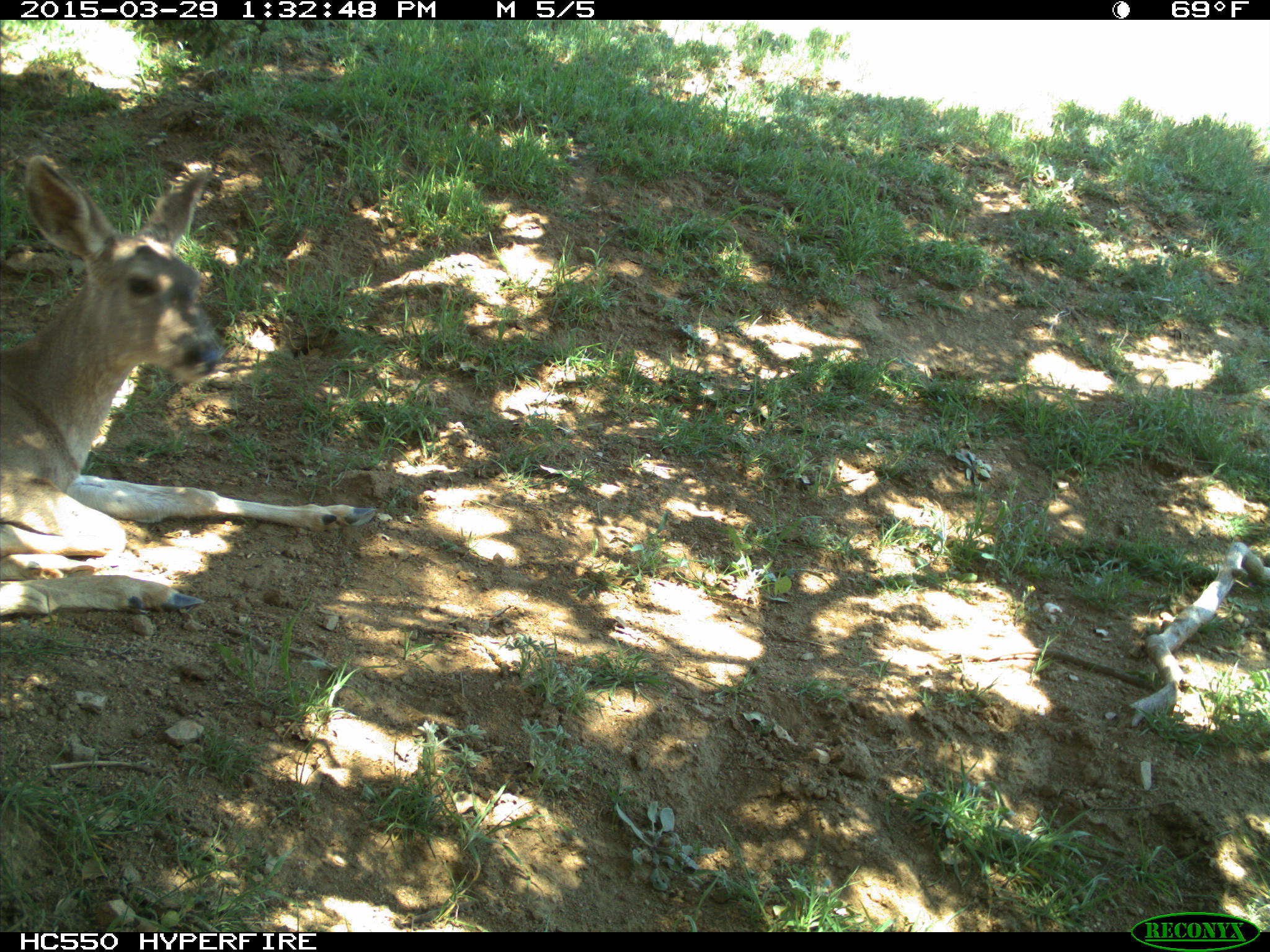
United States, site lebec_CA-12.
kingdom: Animalia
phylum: Chordata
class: Mammalia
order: Artiodactyla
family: Cervidae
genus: Odocoileus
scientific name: Odocoileus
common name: deer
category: unidentified deer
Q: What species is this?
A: Unidentified deer (deer) (Odocoileus).